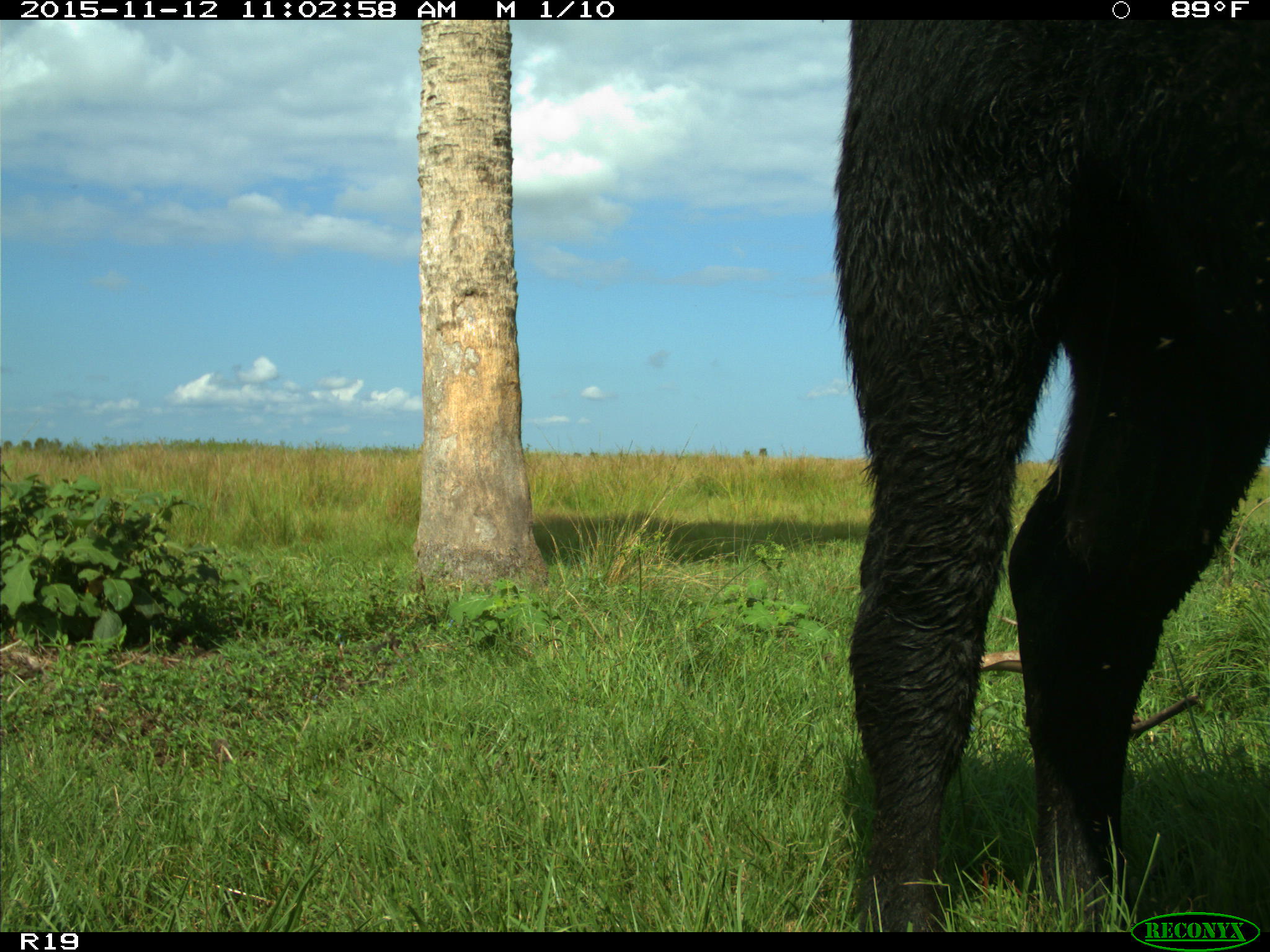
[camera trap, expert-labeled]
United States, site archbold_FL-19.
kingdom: Animalia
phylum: Chordata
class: Mammalia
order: Artiodactyla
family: Bovidae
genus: Bos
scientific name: Bos taurus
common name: domestic cow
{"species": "Bos taurus (domestic cow)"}